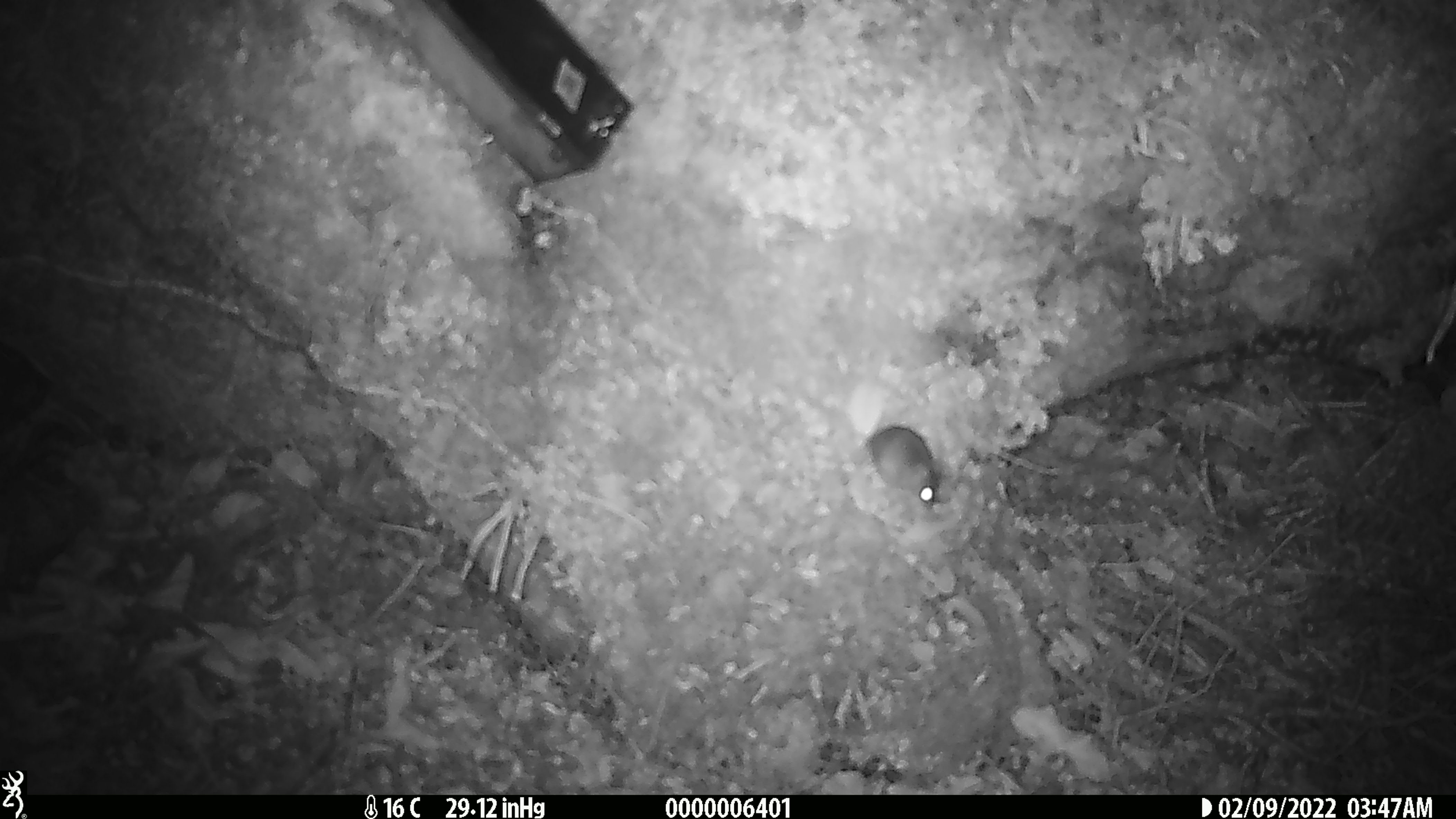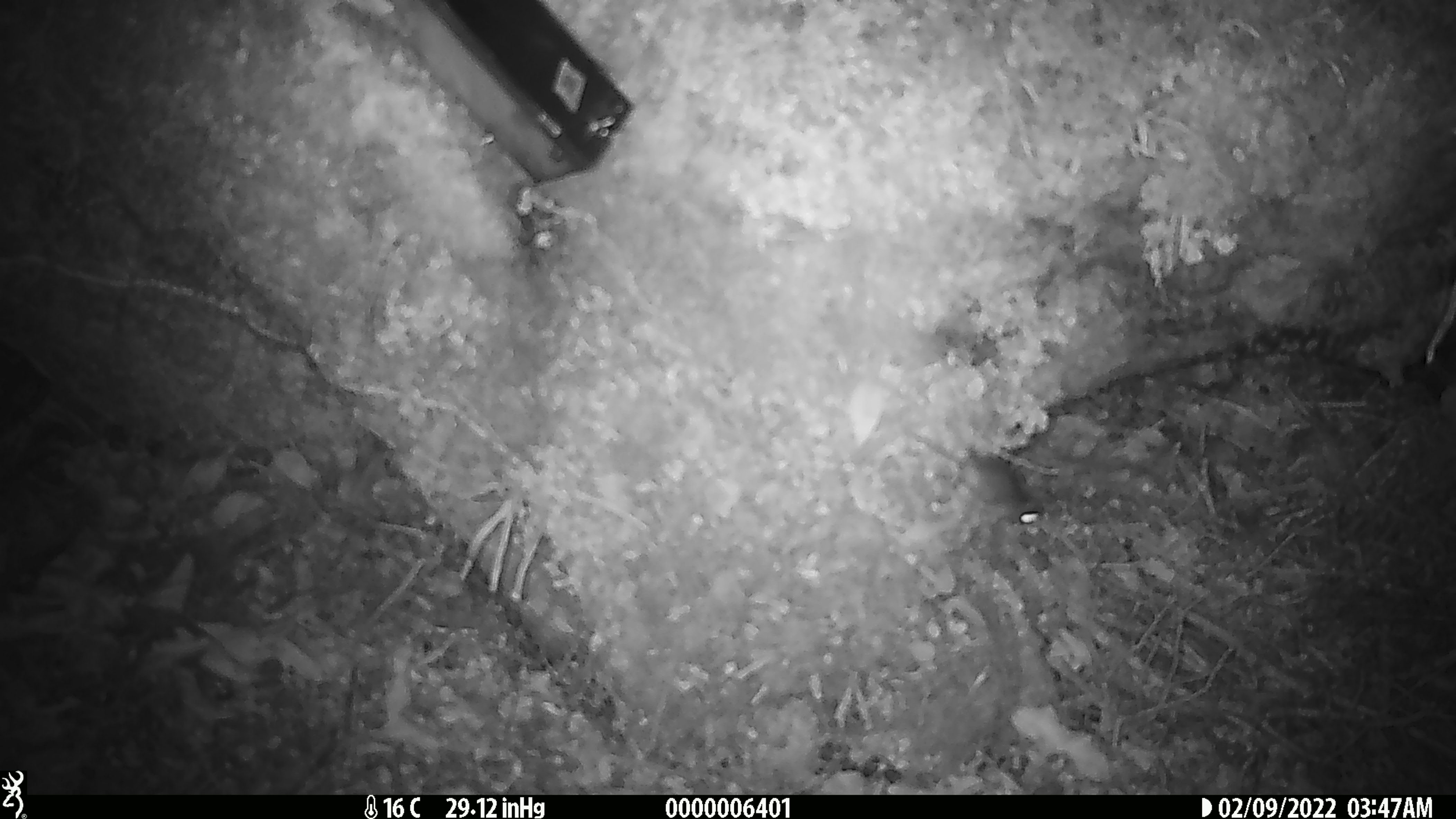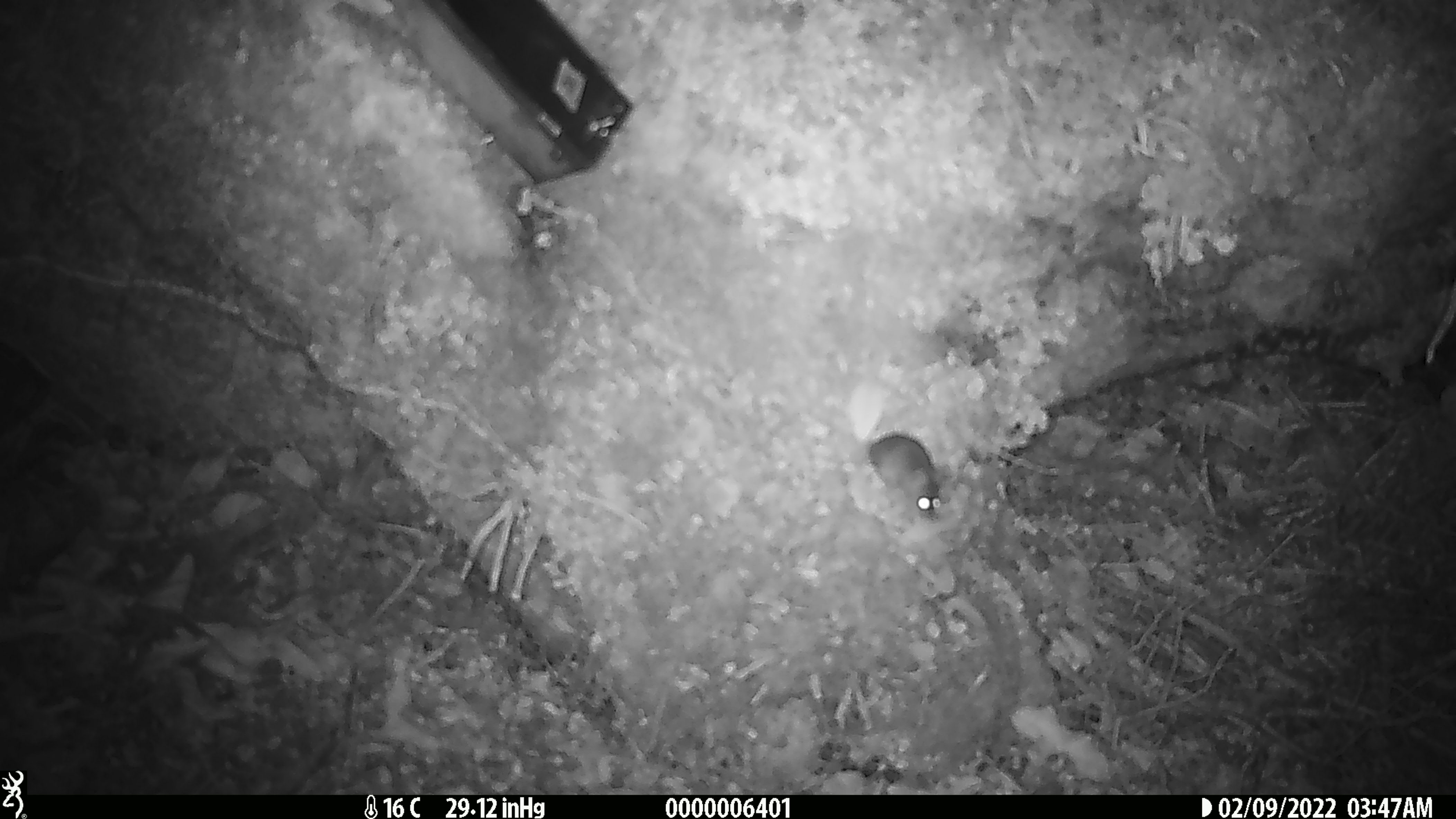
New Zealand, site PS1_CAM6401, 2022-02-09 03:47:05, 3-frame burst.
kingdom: Animalia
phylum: Chordata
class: Mammalia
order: Rodentia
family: Muridae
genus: Mus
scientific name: Mus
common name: mouse